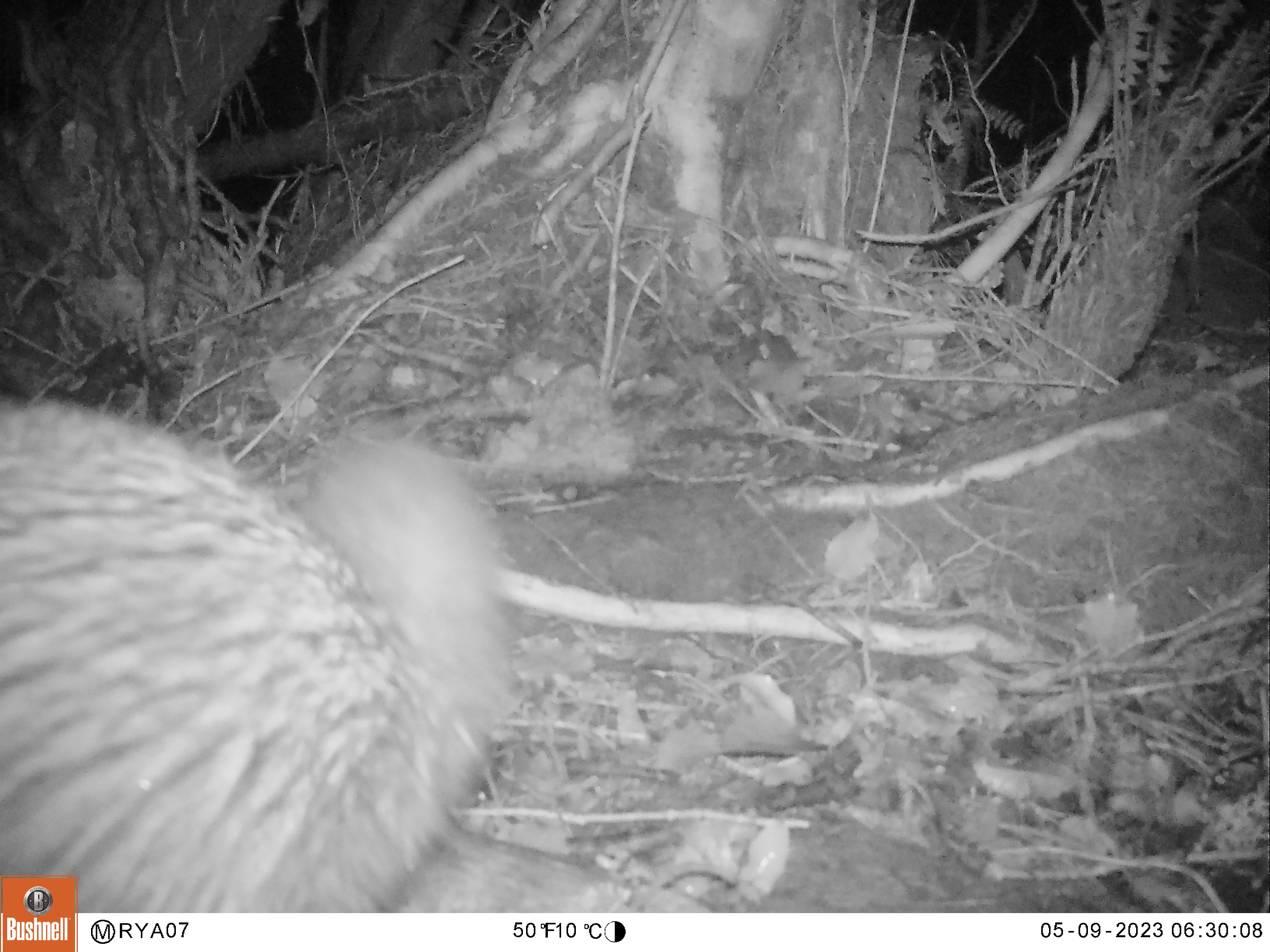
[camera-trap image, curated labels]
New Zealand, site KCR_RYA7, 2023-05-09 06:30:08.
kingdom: Animalia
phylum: Chordata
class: Aves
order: Apterygiformes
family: Apterygidae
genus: Apteryx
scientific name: Apteryx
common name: kiwi